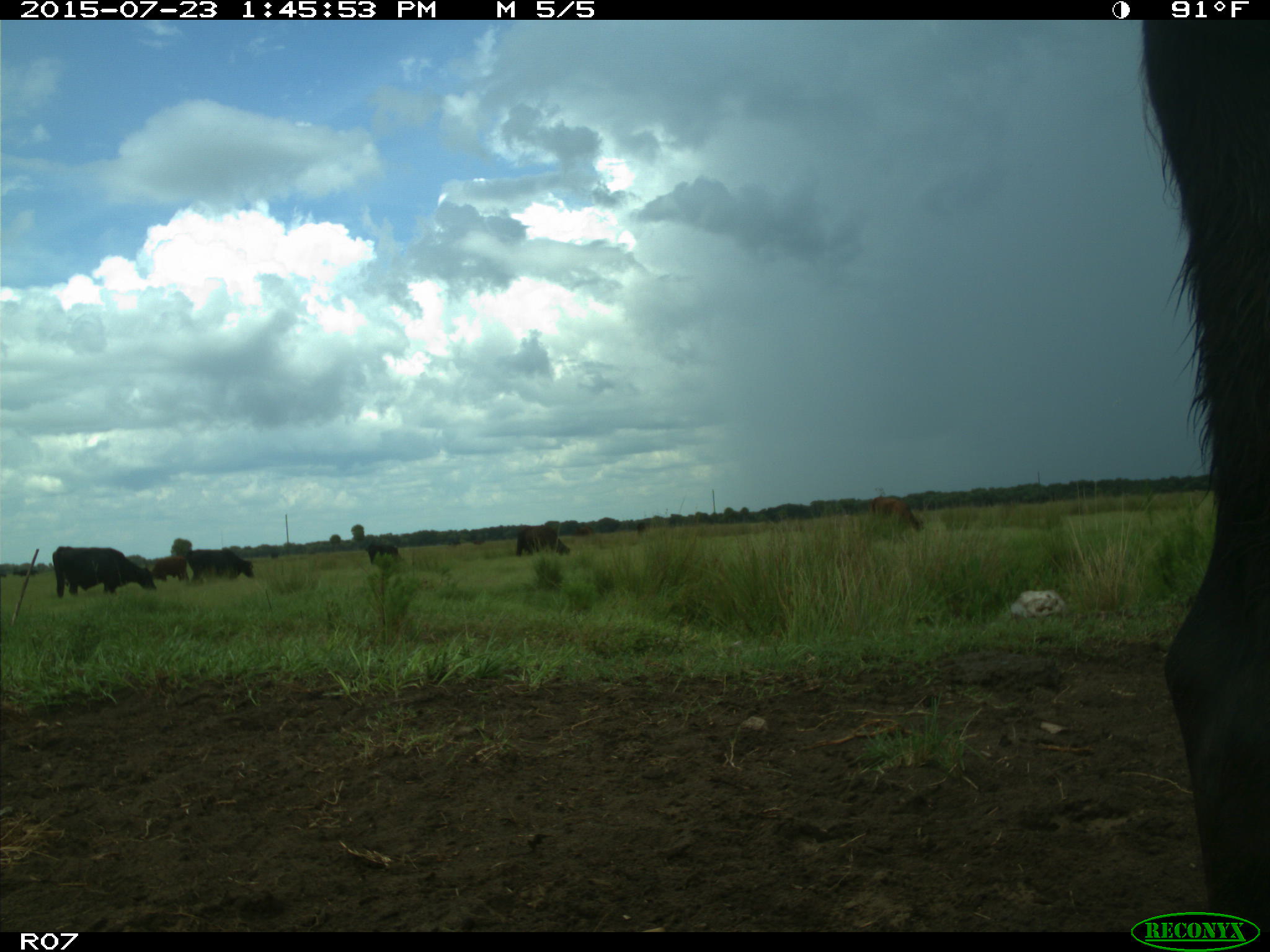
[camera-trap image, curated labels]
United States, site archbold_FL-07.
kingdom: Animalia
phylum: Chordata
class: Mammalia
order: Artiodactyla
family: Bovidae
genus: Bos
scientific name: Bos taurus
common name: domestic cow